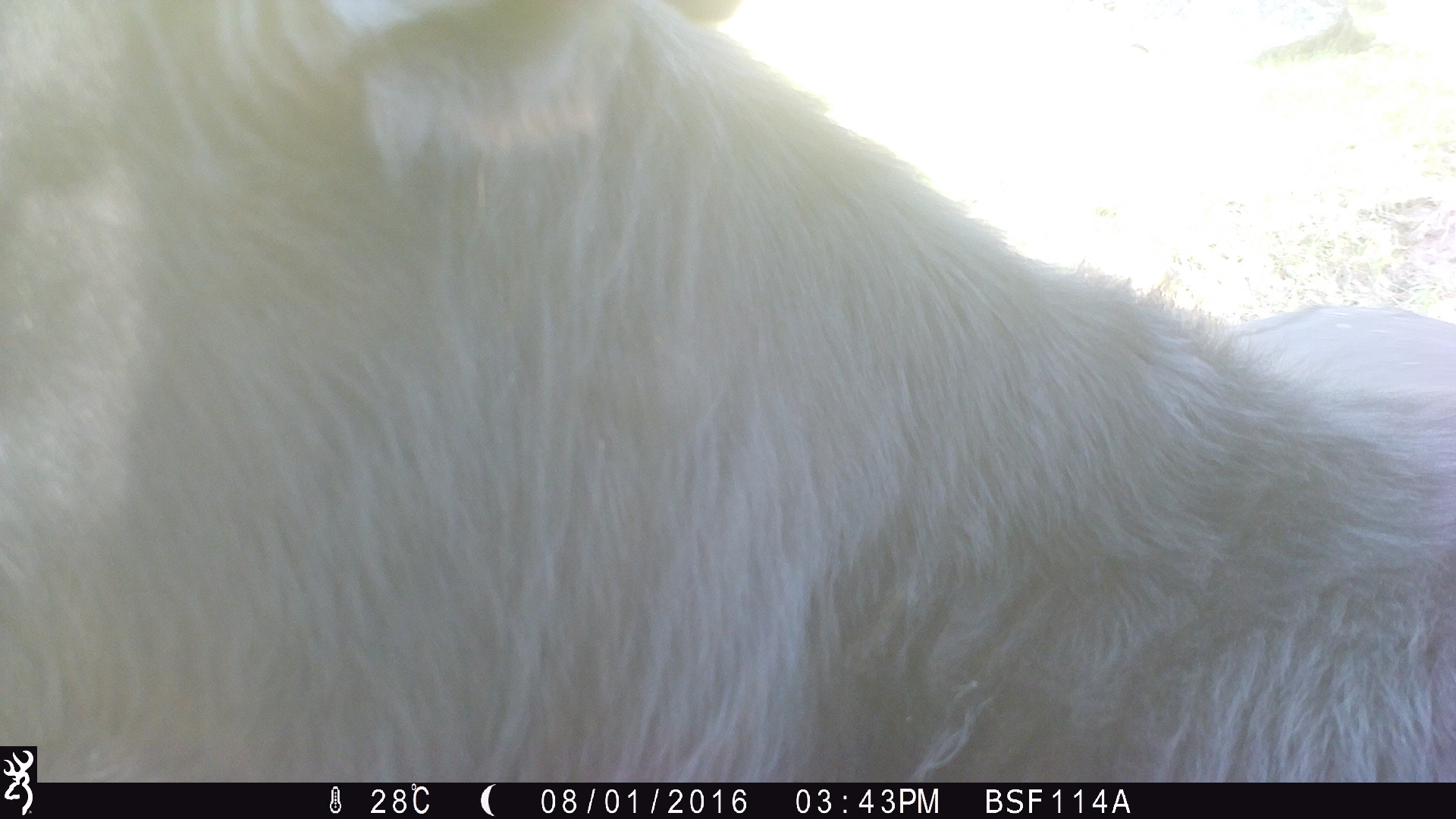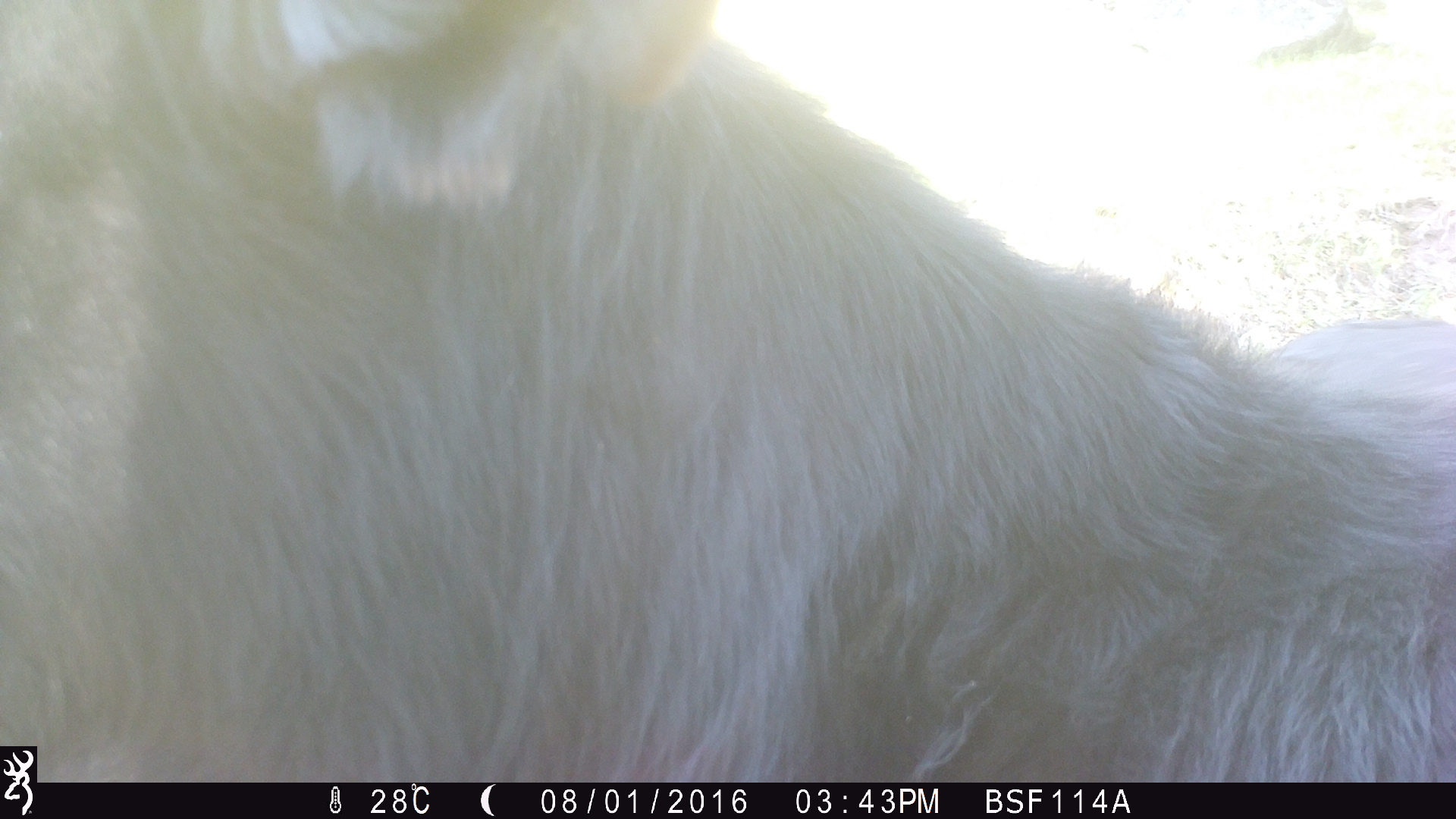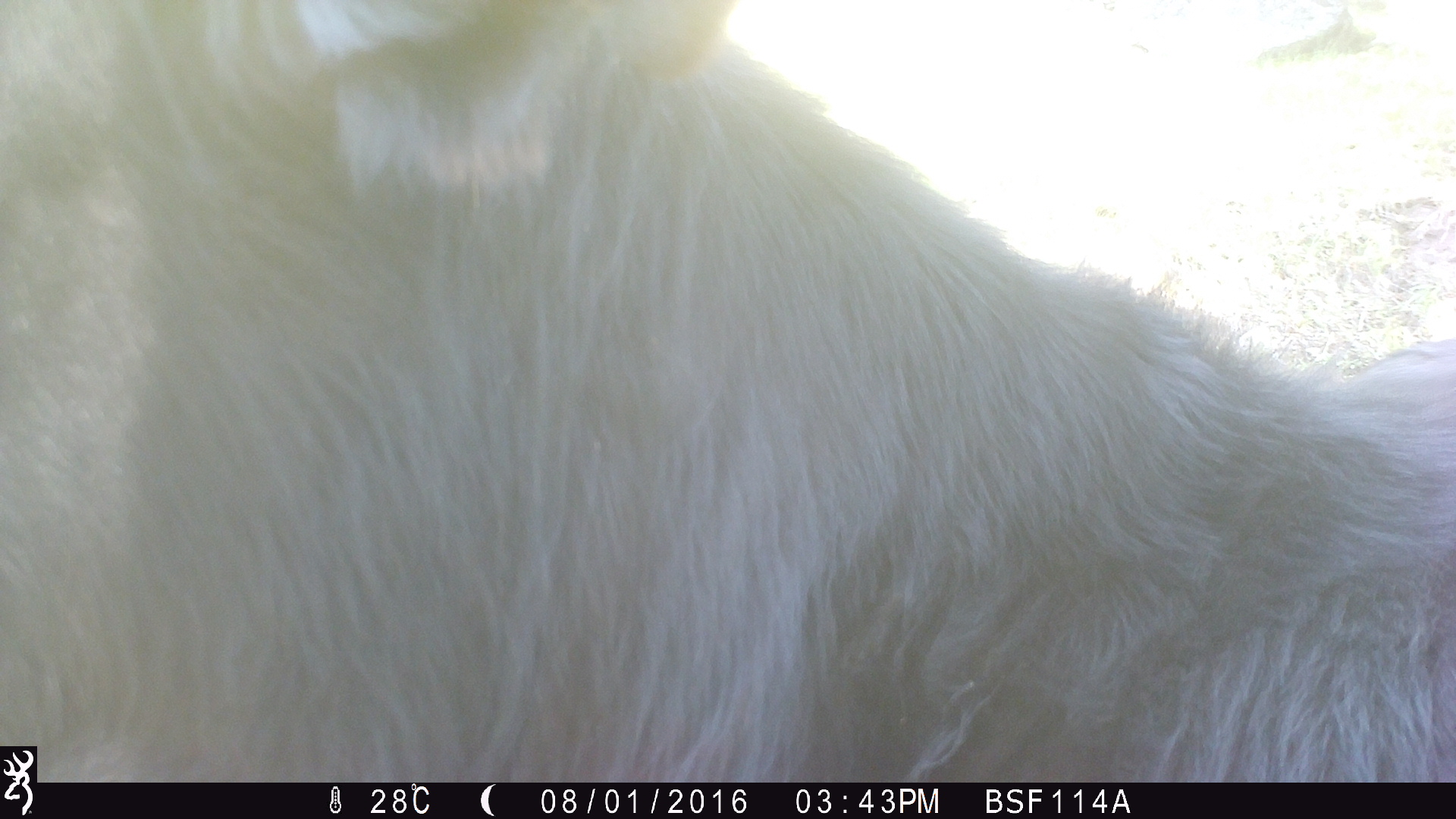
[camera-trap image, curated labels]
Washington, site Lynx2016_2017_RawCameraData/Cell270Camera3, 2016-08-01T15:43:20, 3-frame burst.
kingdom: Animalia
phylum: Chordata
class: Mammalia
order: Artiodactyla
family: Bovidae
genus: Bos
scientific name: Bos taurus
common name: domestic cattle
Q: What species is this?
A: Domestic cattle (Bos taurus).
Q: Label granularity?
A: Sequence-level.